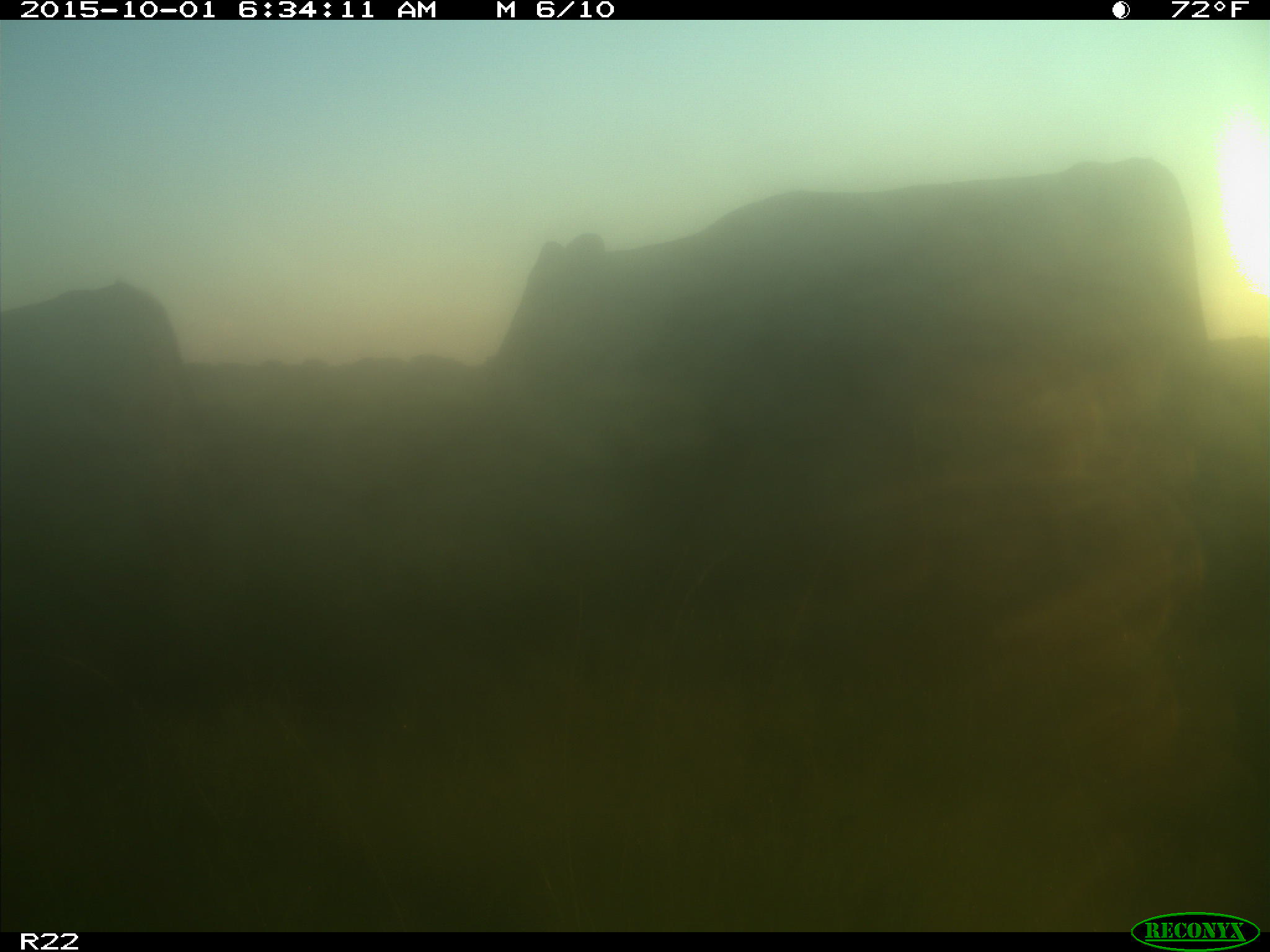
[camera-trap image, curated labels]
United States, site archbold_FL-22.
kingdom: Animalia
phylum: Chordata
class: Mammalia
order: Artiodactyla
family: Bovidae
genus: Bos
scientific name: Bos taurus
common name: domestic cow